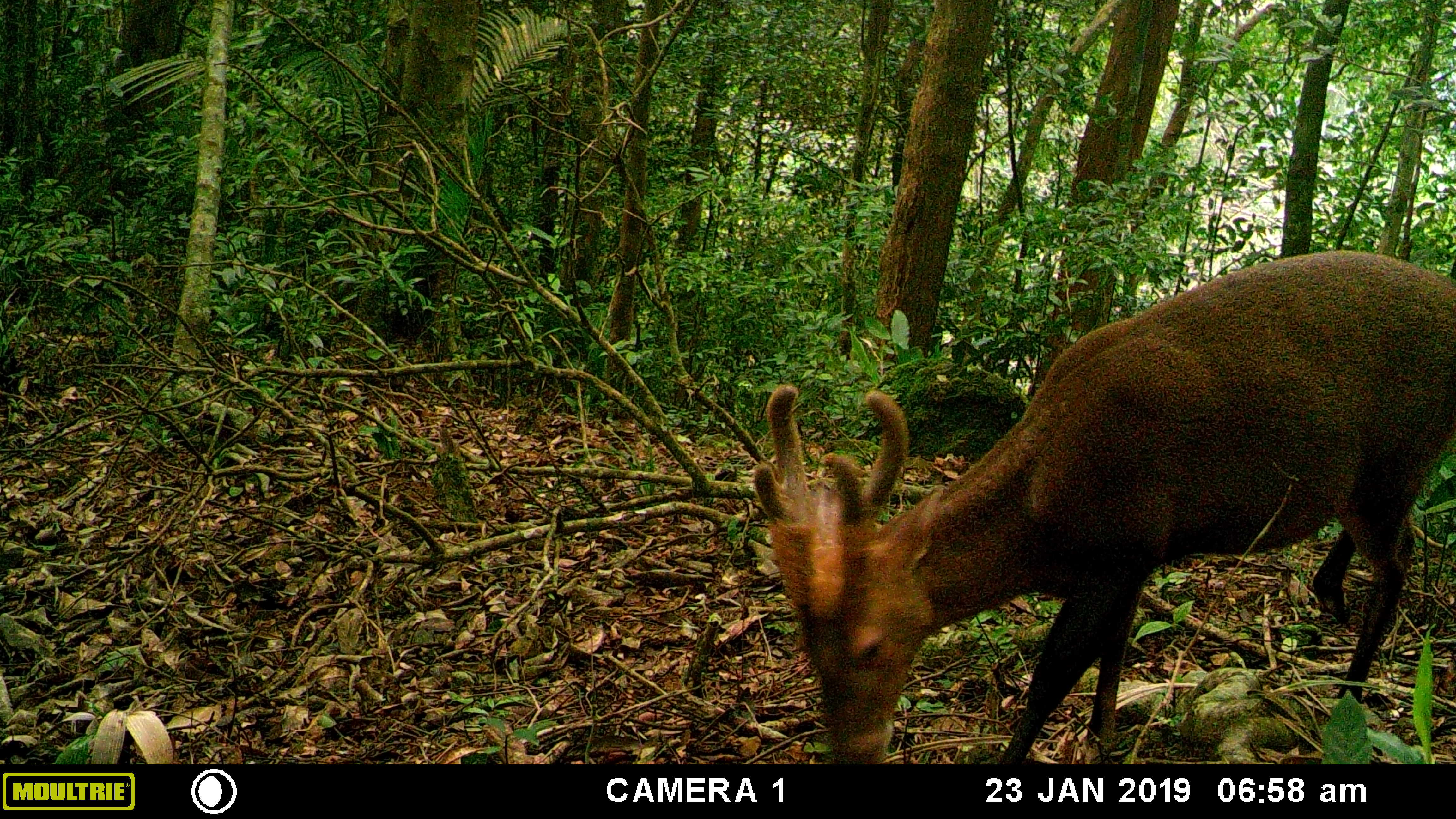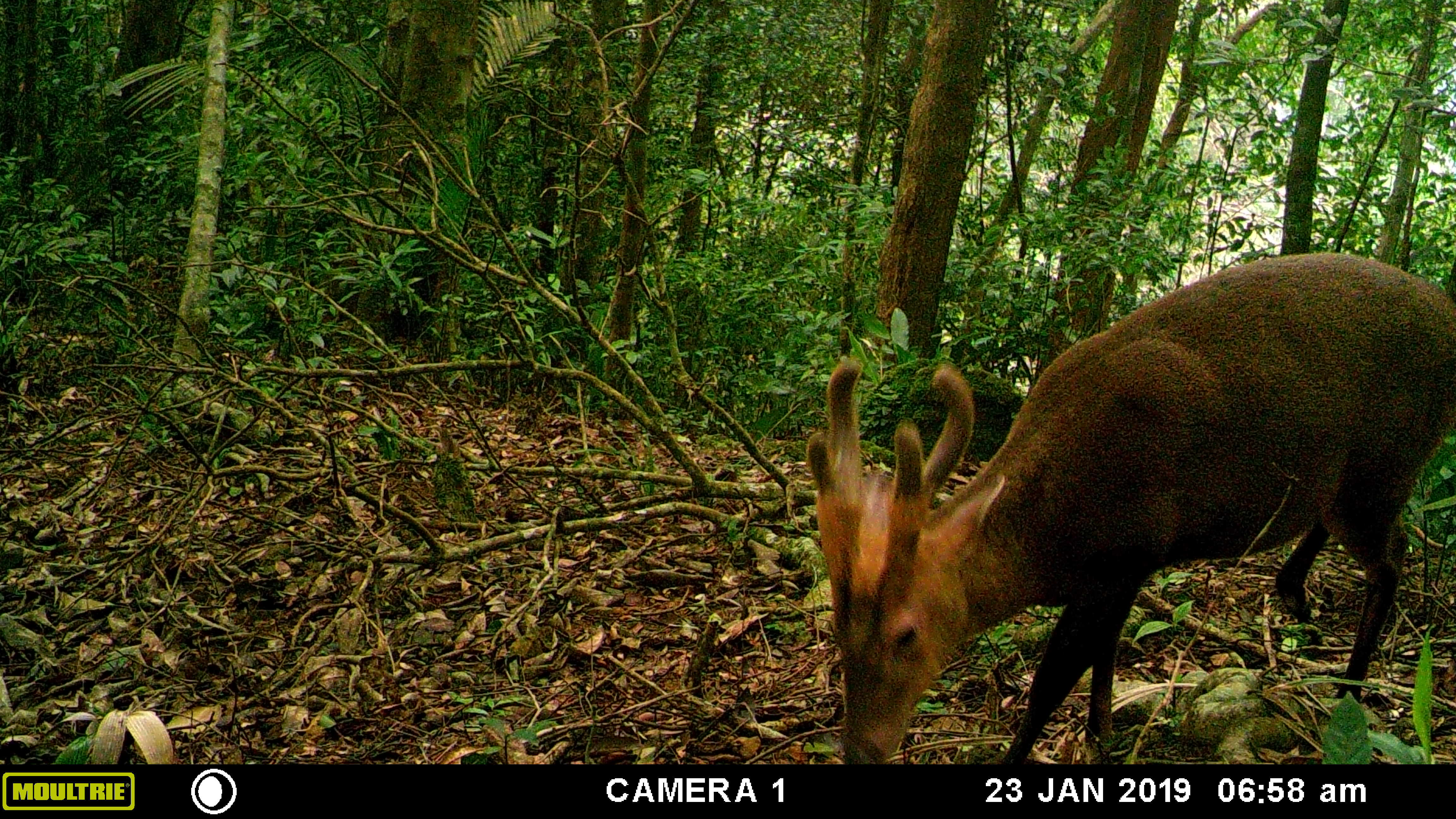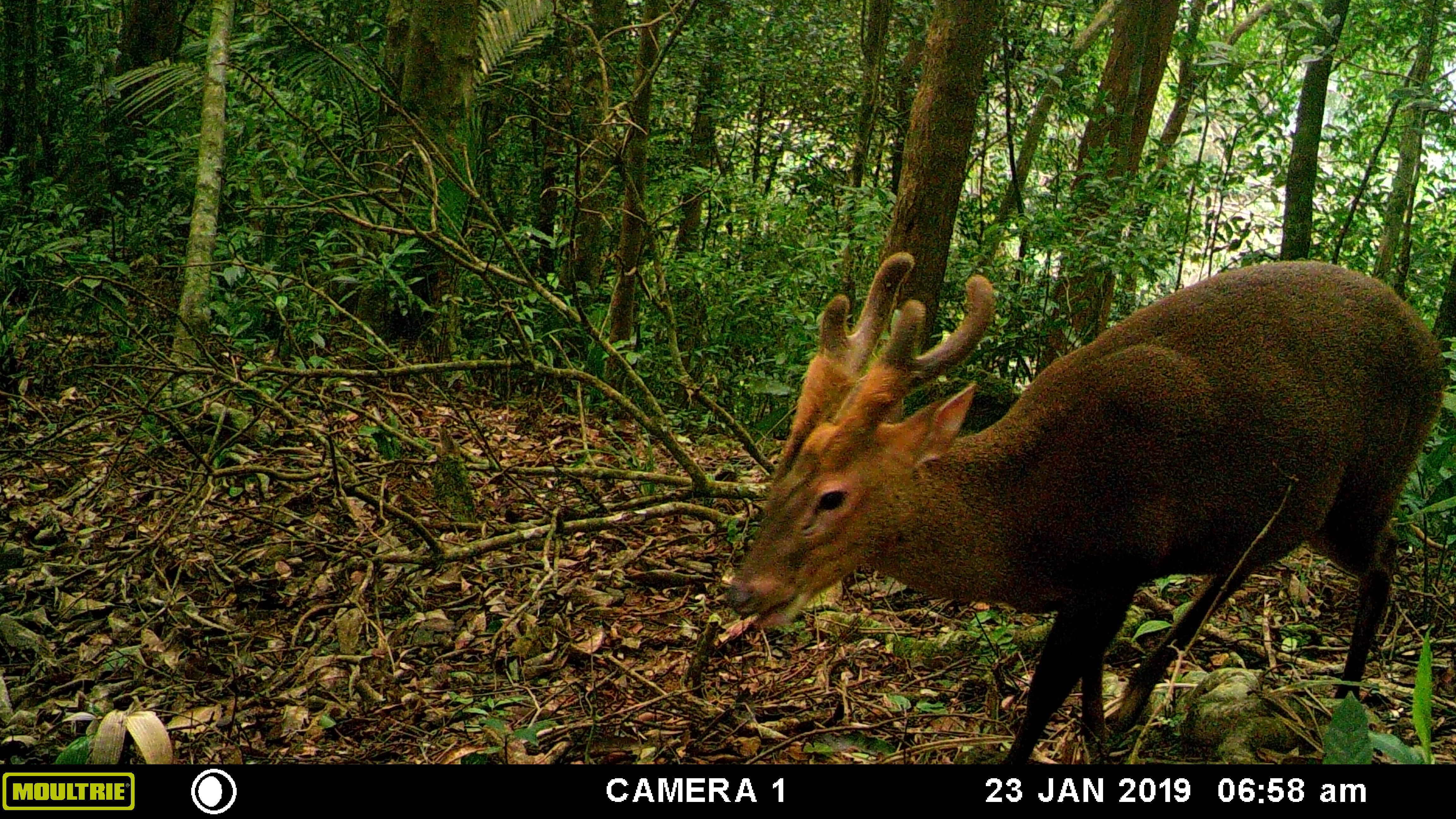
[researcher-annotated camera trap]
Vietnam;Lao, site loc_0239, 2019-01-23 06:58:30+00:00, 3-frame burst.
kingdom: Animalia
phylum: Chordata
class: Mammalia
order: Artiodactyla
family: Cervidae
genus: Muntiacus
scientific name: Muntiacus vuquangensis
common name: large-antlered muntjac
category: large antlered muntjac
Large antlered muntjac (large-antlered muntjac) (Muntiacus vuquangensis). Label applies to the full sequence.